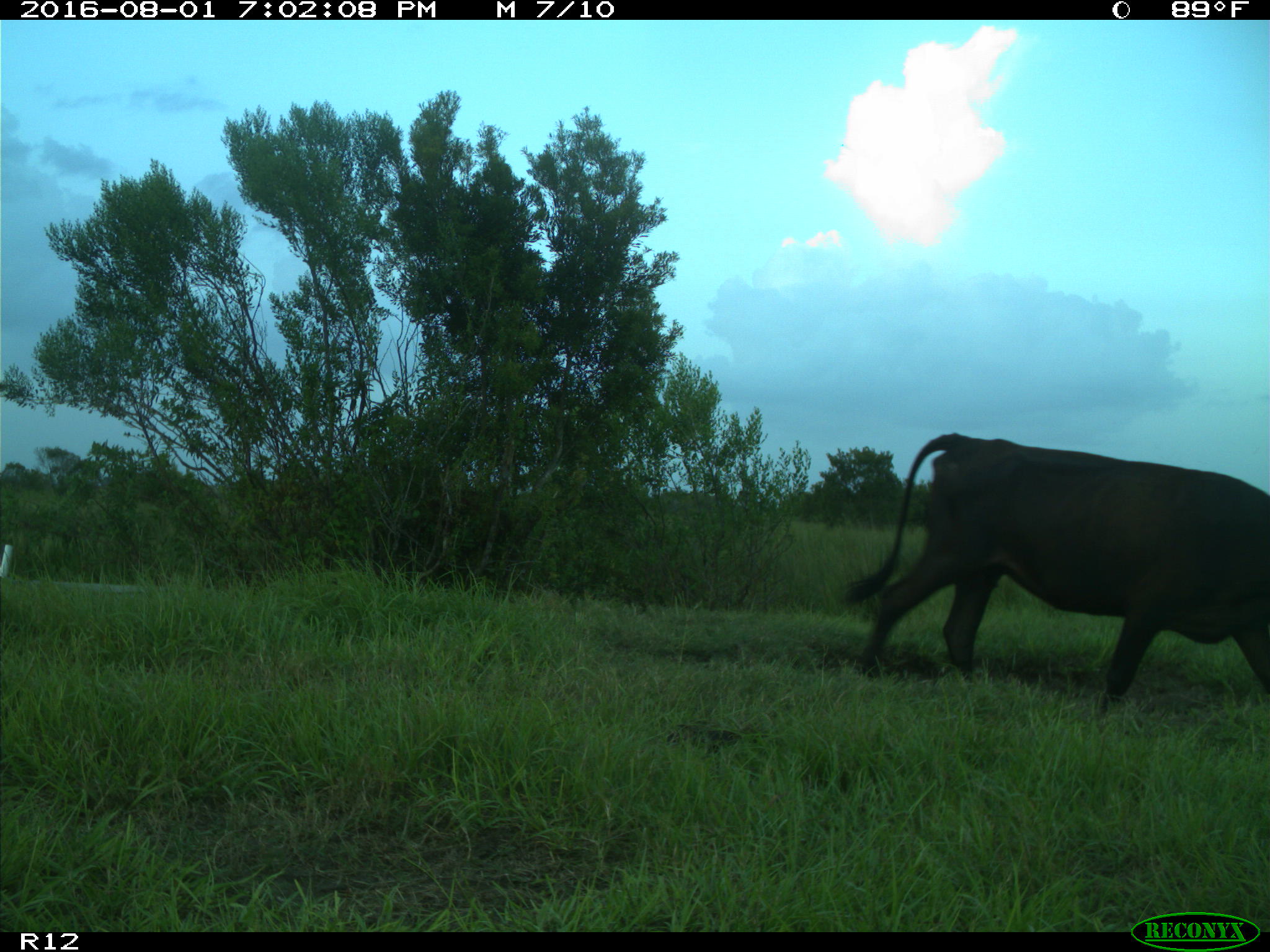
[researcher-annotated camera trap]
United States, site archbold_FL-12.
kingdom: Animalia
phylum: Chordata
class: Mammalia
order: Artiodactyla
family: Bovidae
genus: Bos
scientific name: Bos taurus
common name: domestic cow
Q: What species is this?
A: Bos taurus (domestic cow).